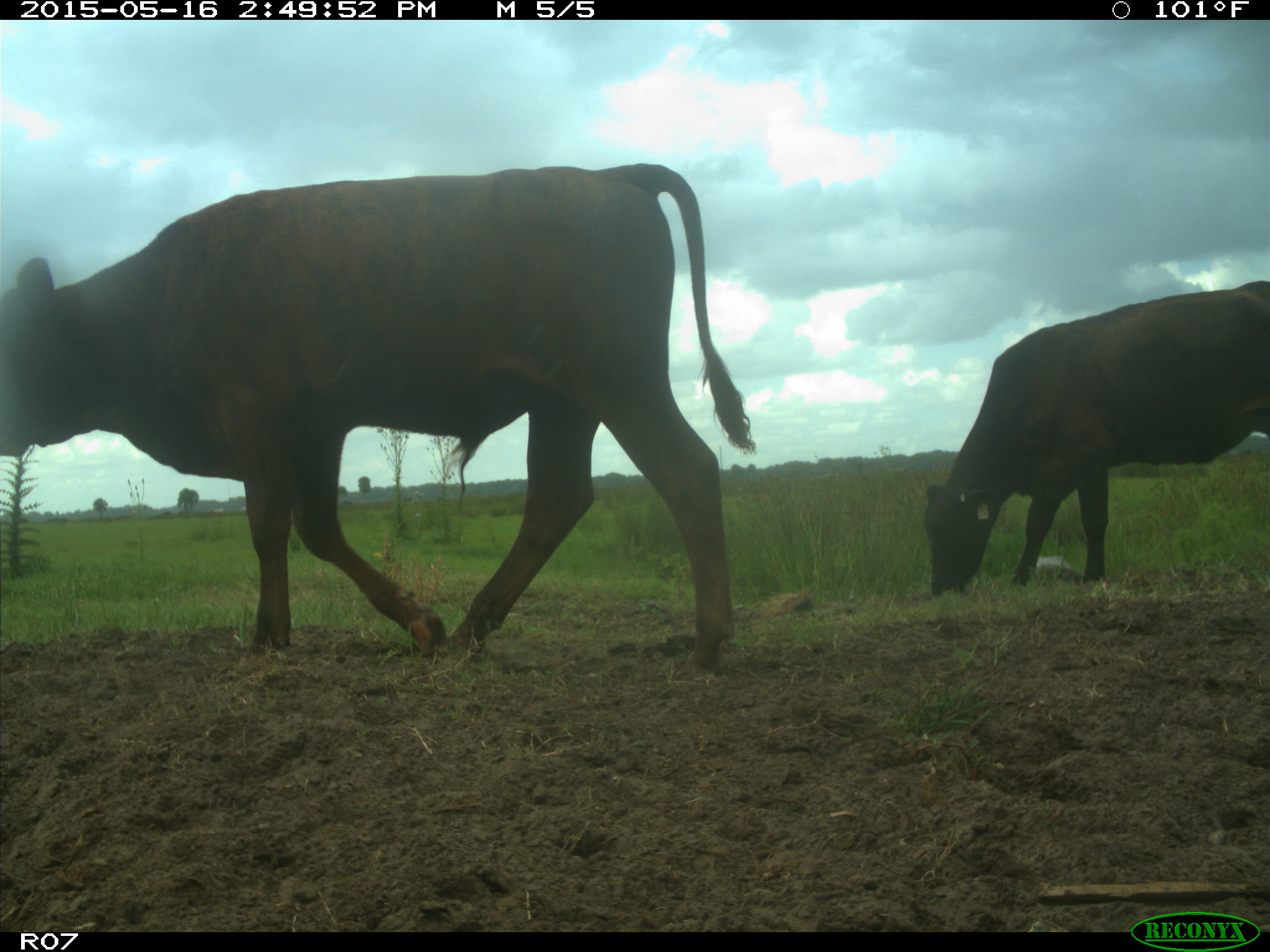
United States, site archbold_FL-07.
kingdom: Animalia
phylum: Chordata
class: Mammalia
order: Artiodactyla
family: Bovidae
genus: Bos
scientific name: Bos taurus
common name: domestic cow